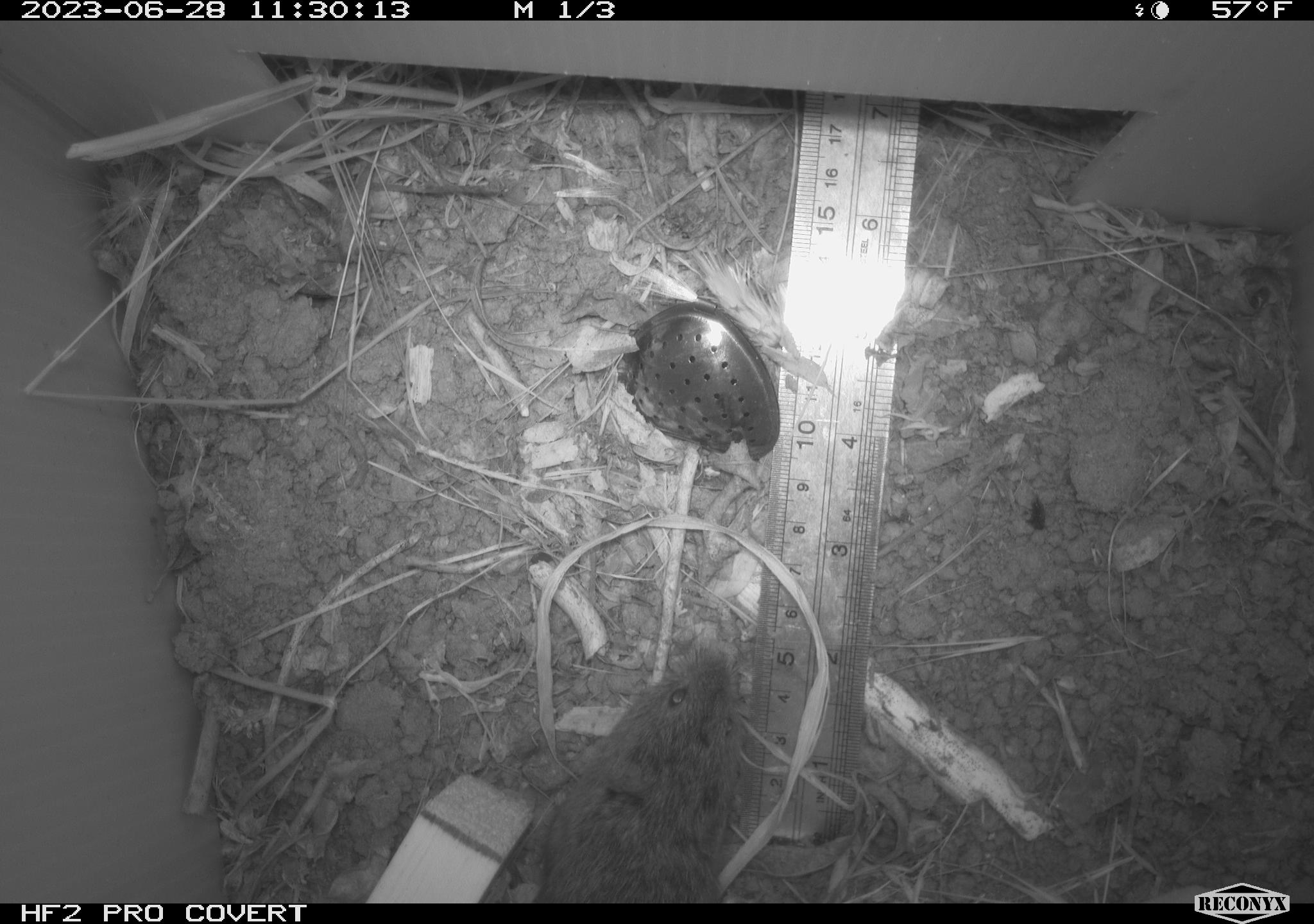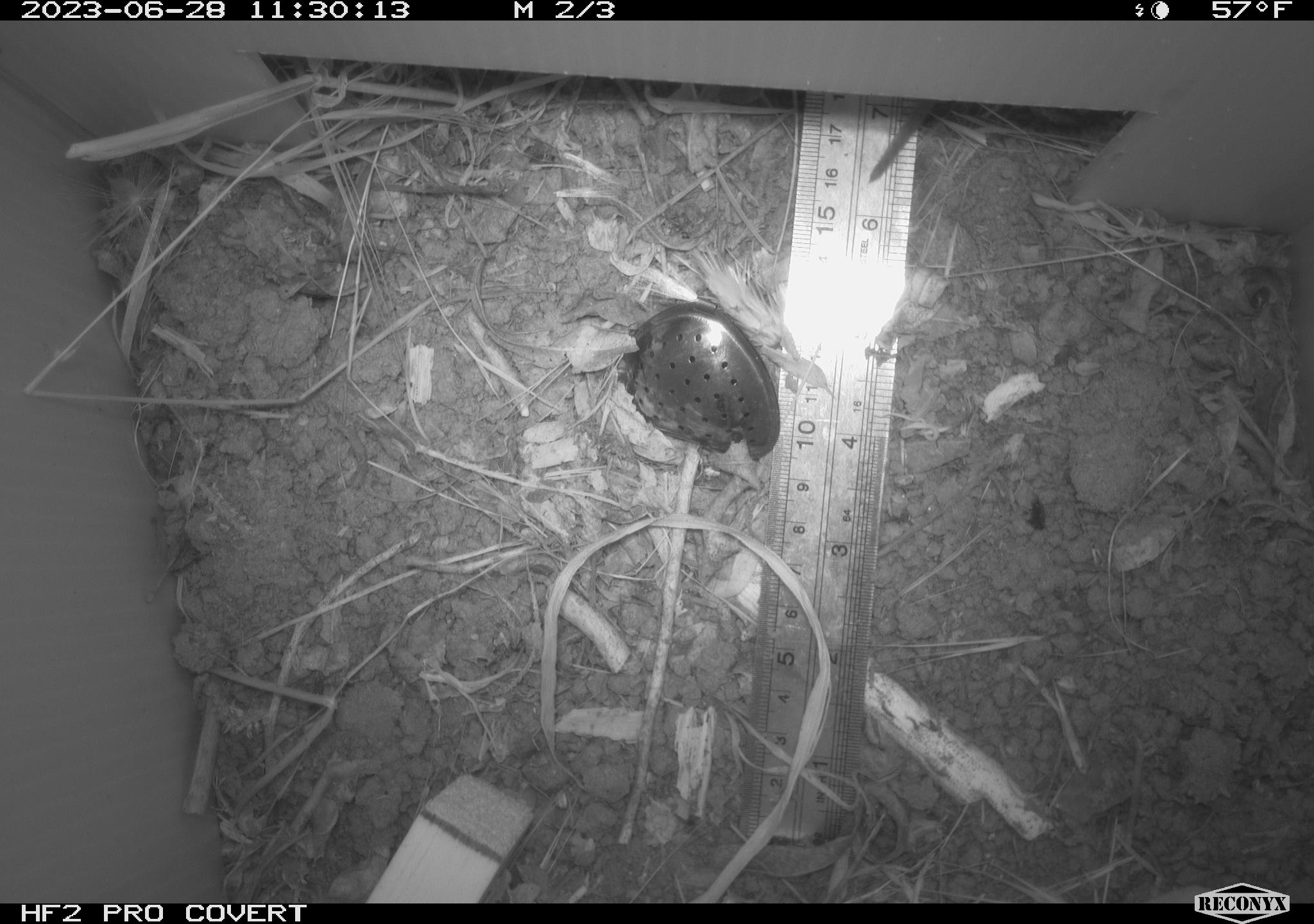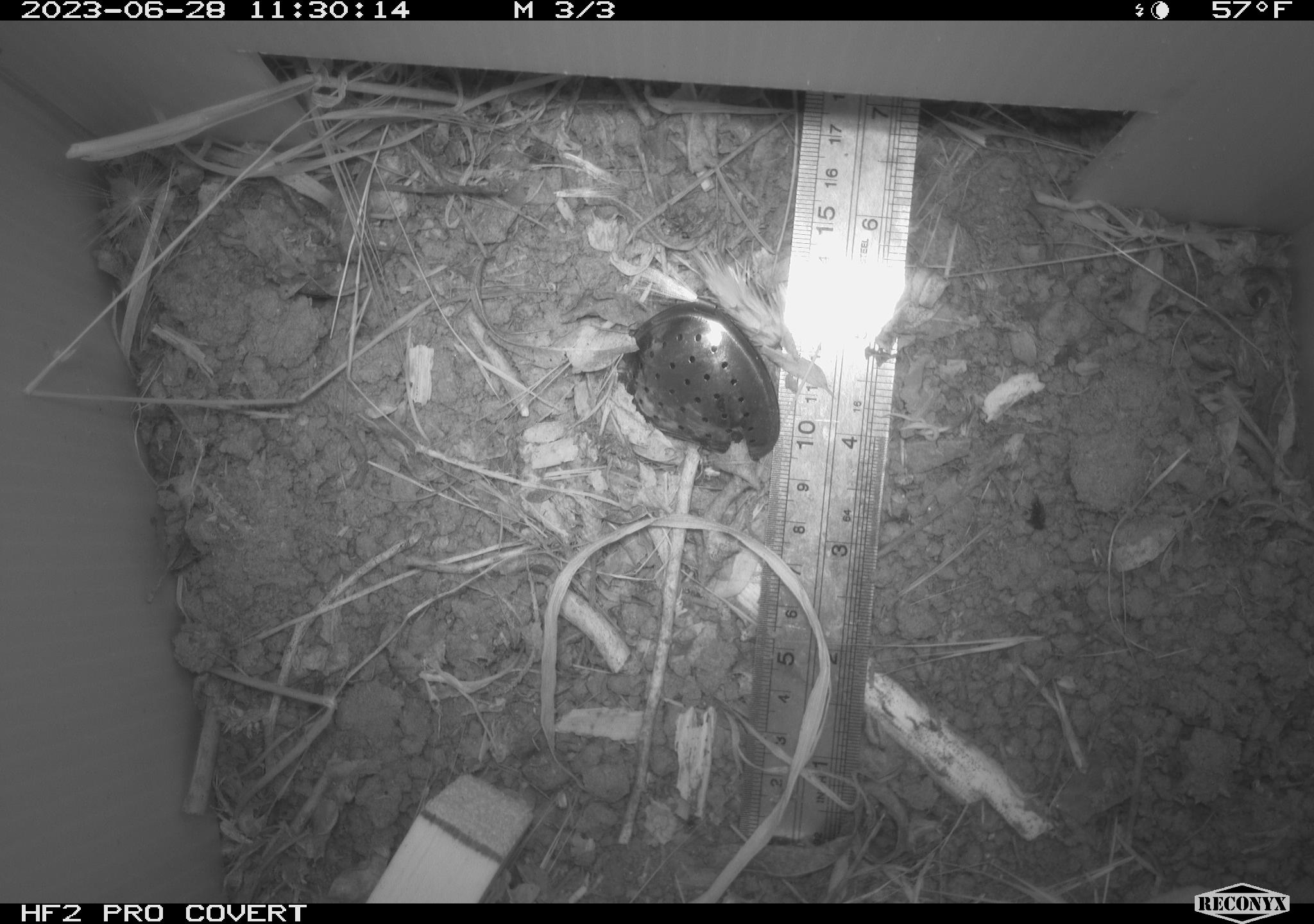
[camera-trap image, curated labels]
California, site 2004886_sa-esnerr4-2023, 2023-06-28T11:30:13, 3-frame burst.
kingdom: Animalia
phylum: Chordata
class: Mammalia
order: Rodentia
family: Cricetidae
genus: Microtus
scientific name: Microtus californicus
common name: california vole